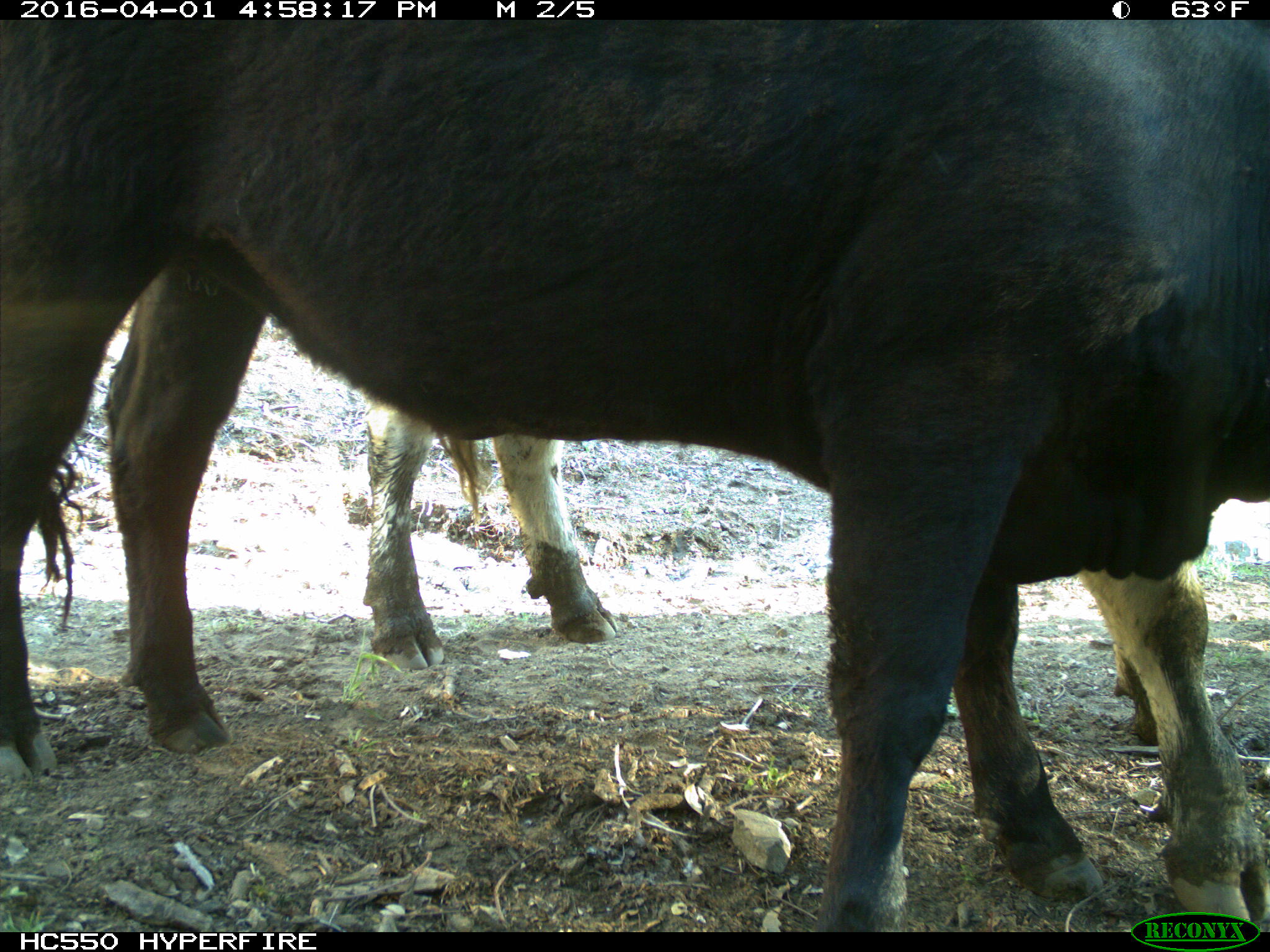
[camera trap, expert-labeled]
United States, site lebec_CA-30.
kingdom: Animalia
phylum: Chordata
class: Mammalia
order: Artiodactyla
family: Bovidae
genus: Bos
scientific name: Bos taurus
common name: domestic cow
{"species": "Bos taurus (domestic cow)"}